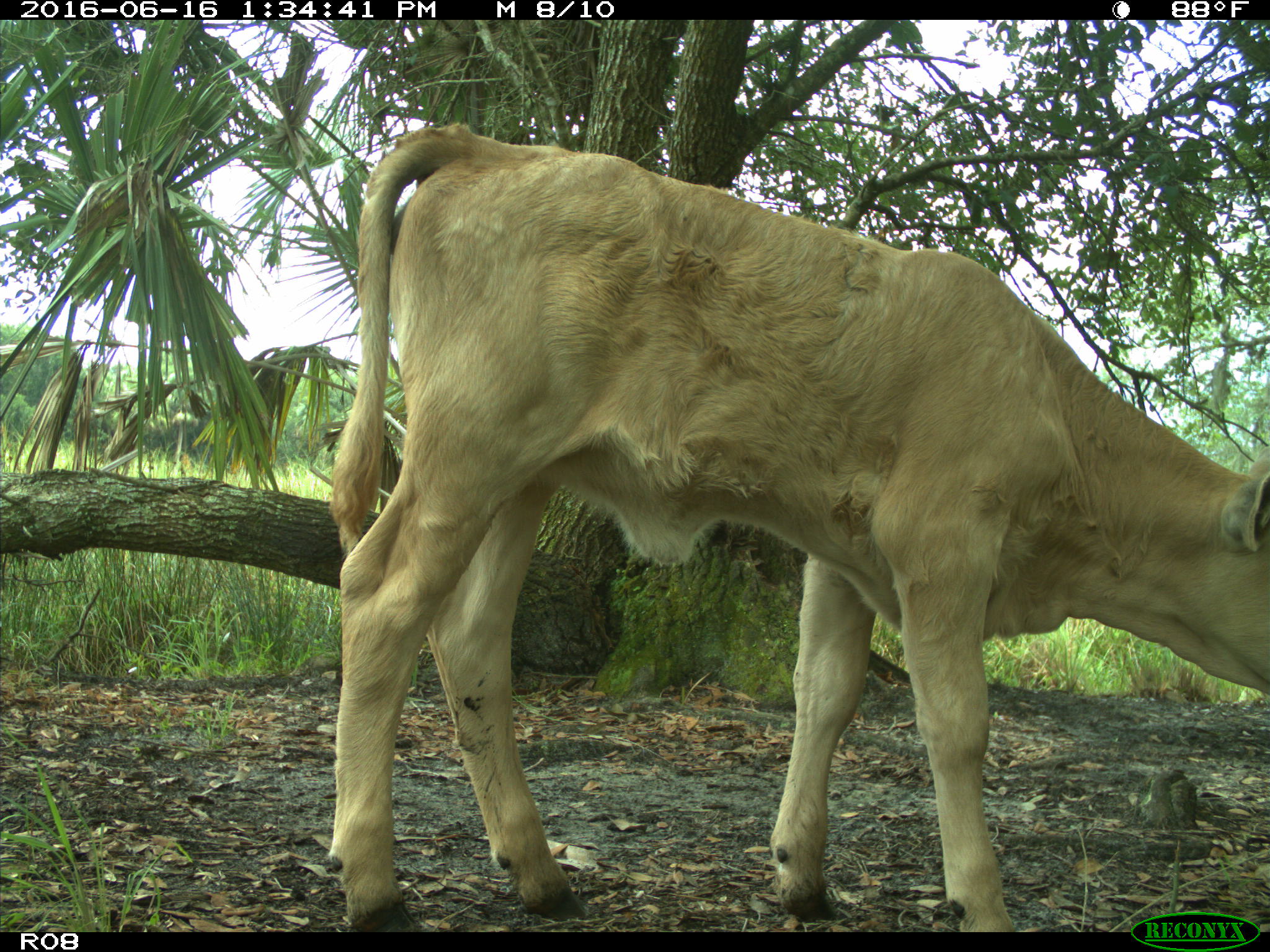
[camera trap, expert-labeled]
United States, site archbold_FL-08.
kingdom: Animalia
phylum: Chordata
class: Mammalia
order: Artiodactyla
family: Bovidae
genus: Bos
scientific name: Bos taurus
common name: domestic cow